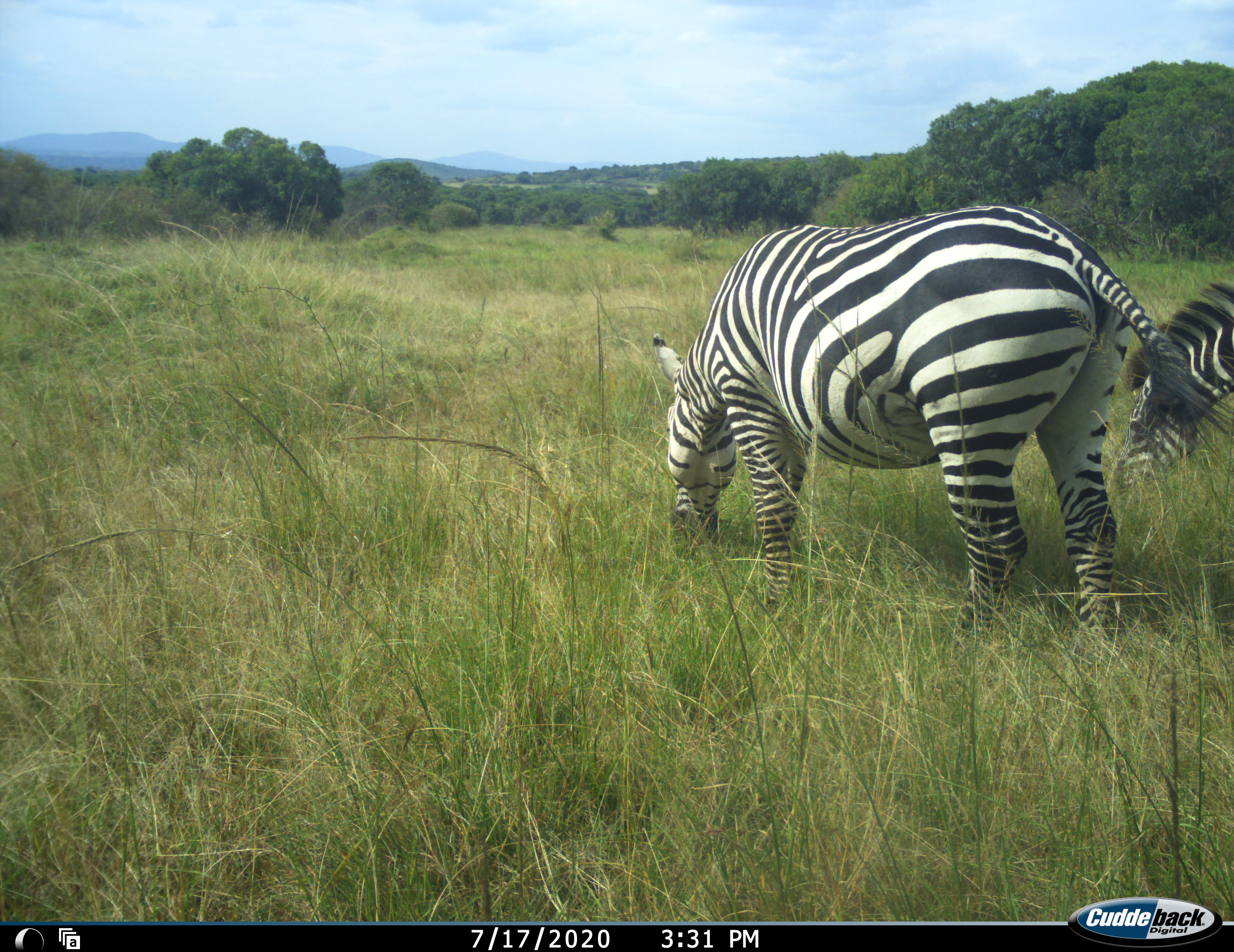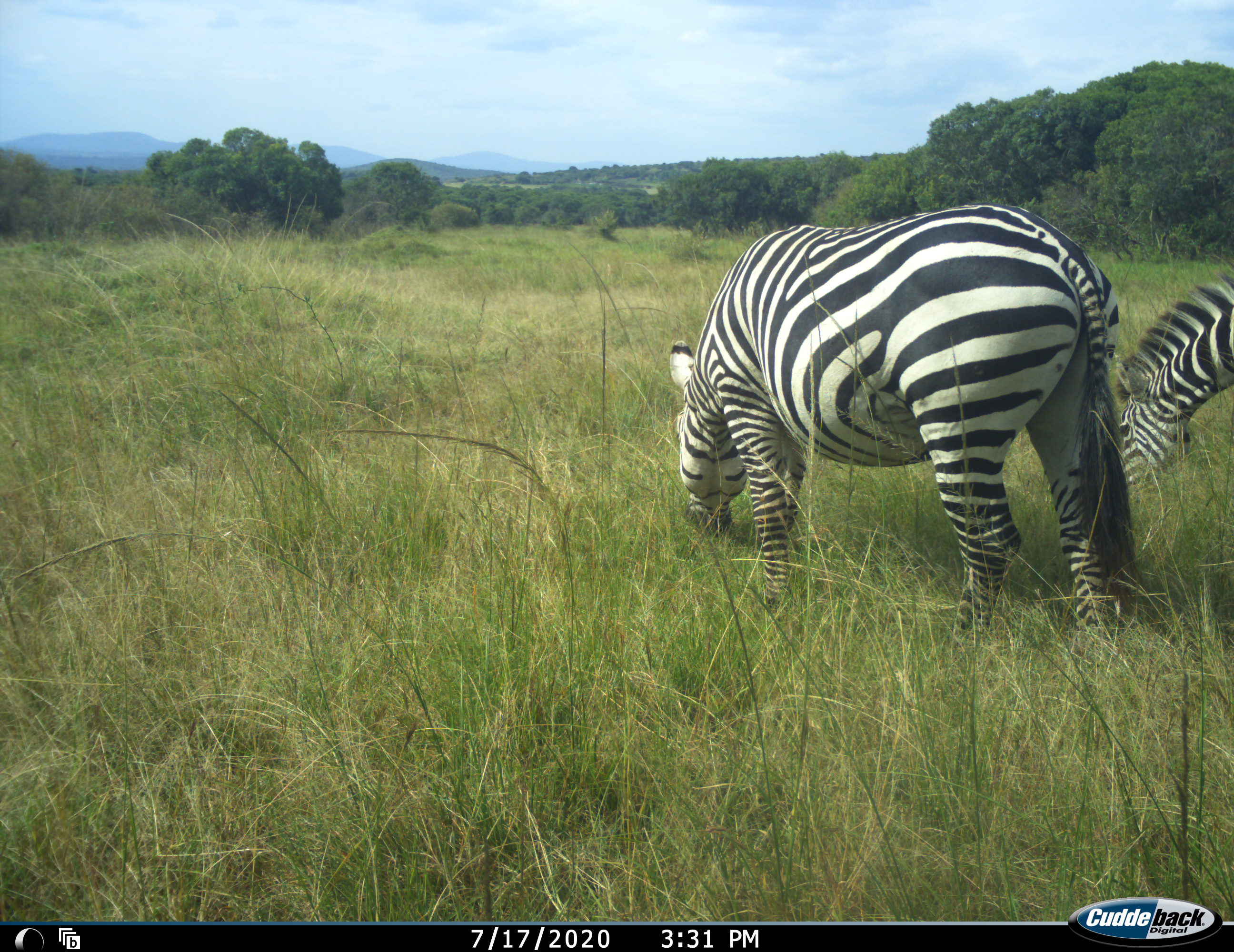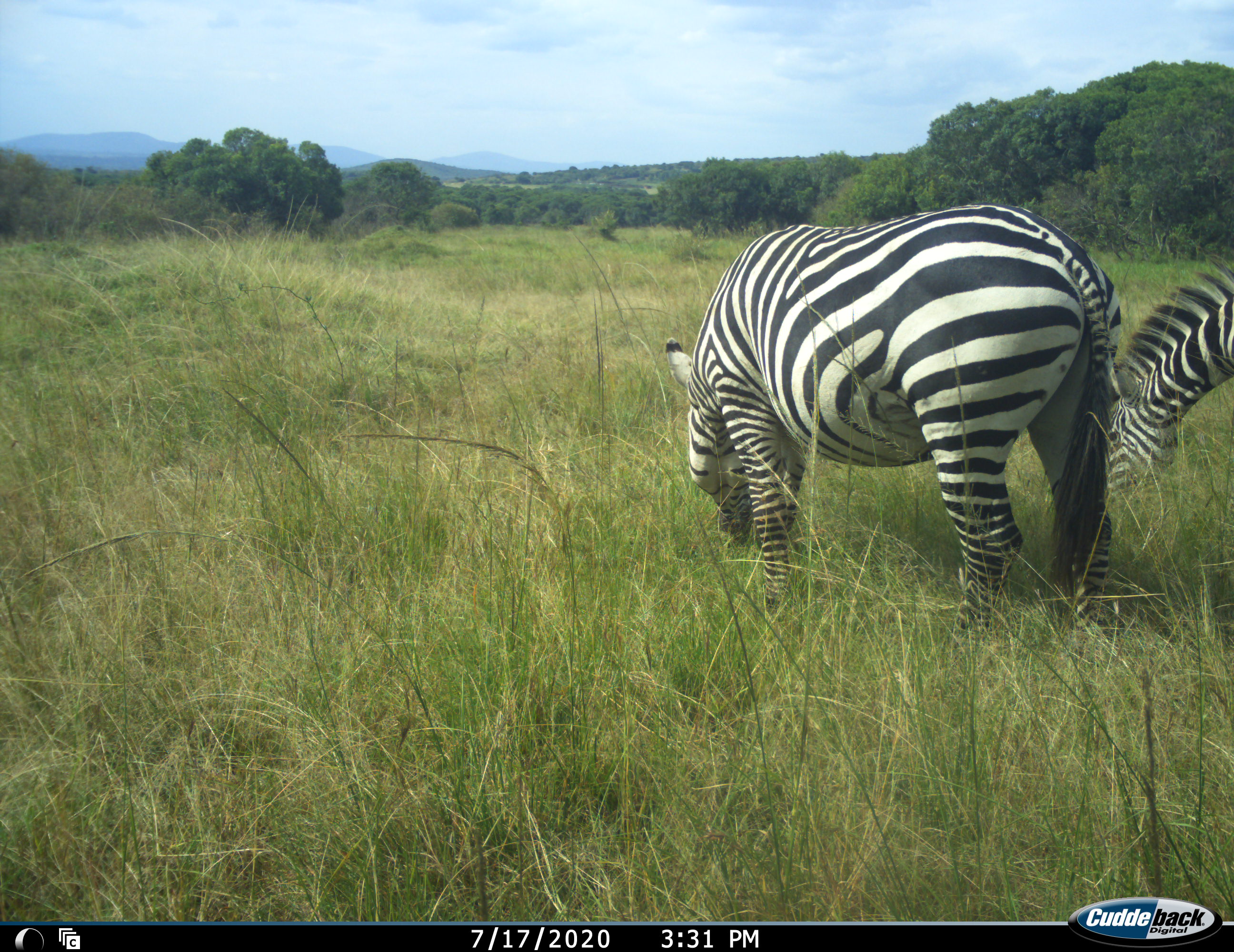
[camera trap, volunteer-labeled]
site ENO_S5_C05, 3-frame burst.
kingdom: Animalia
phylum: Chordata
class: Mammalia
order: Perissodactyla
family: Equidae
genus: Equus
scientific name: Equus quagga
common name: plains zebra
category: zebraplains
Zebraplains (plains zebra) (Equus quagga), count 2. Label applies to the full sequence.